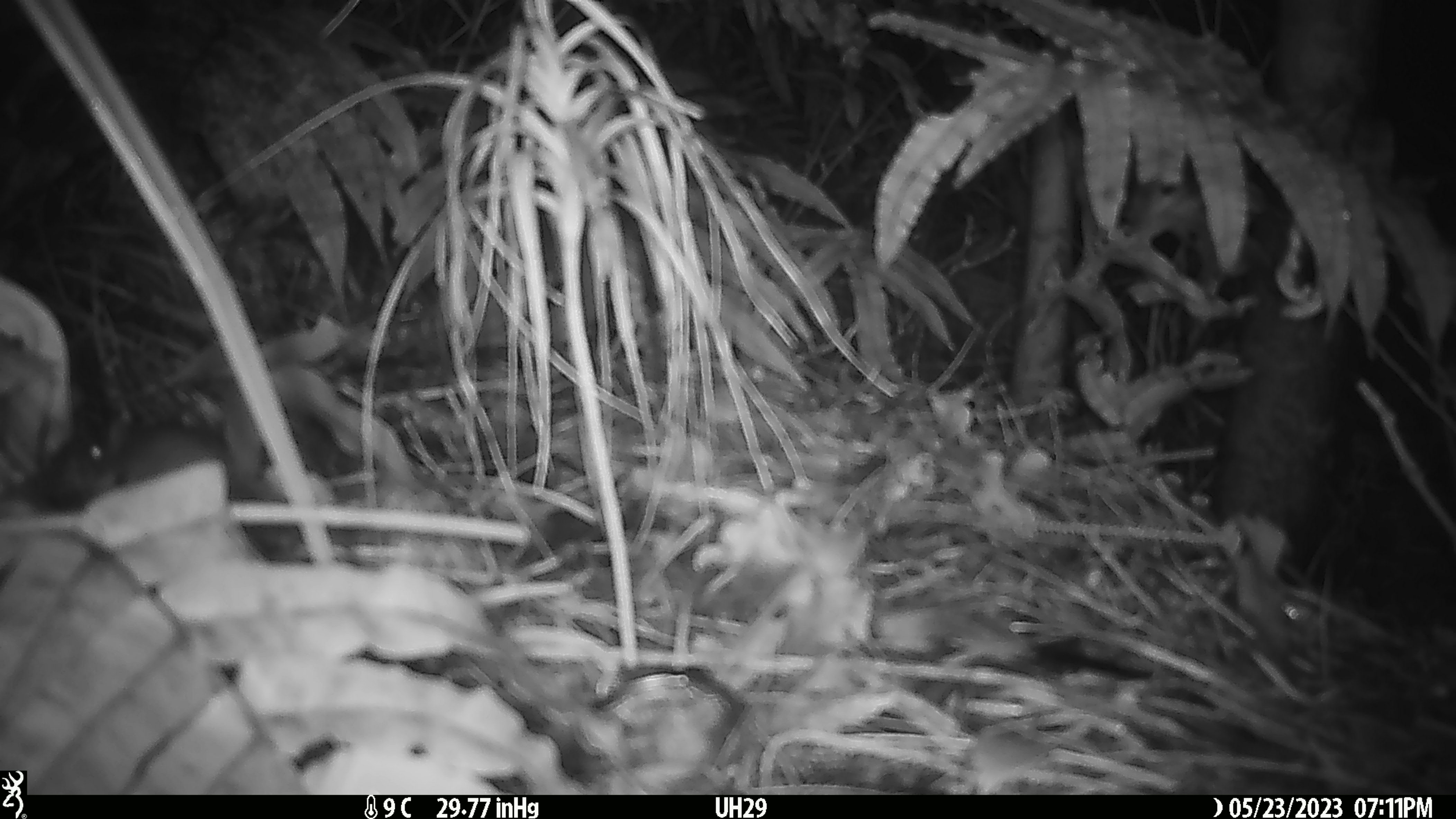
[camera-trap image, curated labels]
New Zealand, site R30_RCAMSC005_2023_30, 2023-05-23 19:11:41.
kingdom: Animalia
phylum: Chordata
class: Mammalia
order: Rodentia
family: Muridae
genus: Mus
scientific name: Mus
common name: mouse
Mouse (Mus).